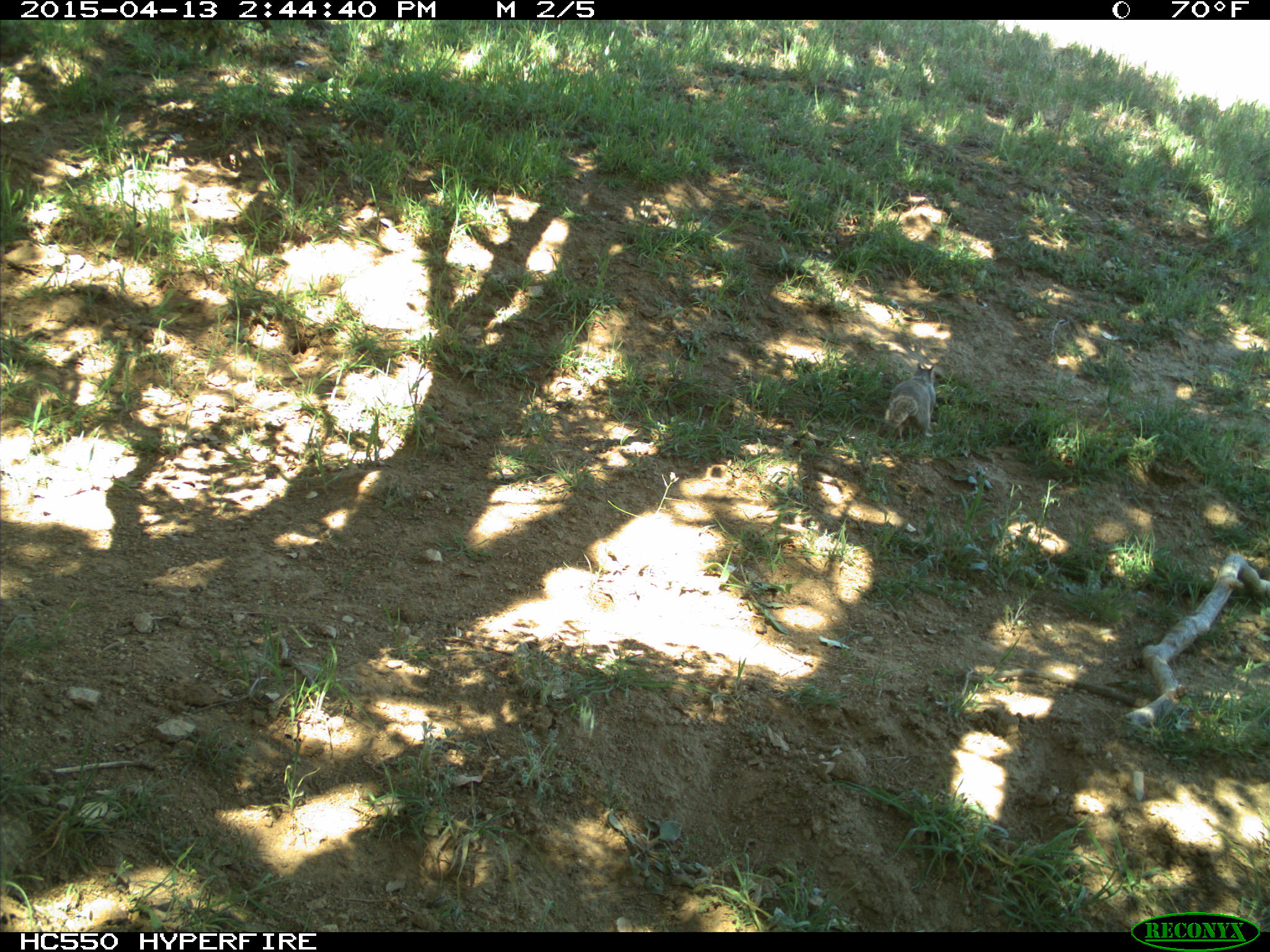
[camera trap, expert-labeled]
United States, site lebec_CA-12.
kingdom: Animalia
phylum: Chordata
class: Mammalia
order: Rodentia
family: Sciuridae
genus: Otospermophilus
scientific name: Otospermophilus beecheyi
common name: california ground squirrel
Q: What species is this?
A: Otospermophilus beecheyi (california ground squirrel).